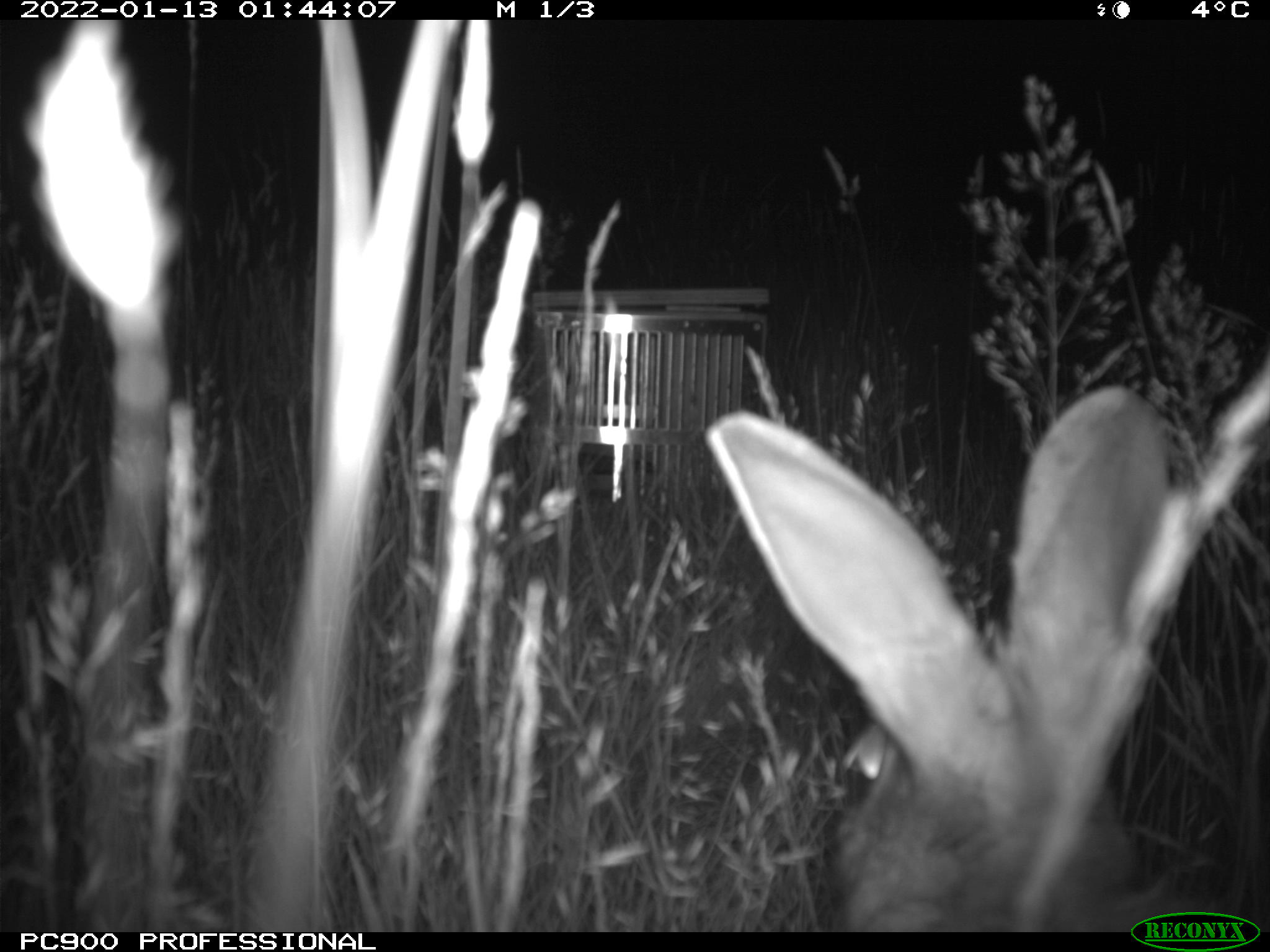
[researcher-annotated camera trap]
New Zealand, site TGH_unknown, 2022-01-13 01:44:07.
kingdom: Animalia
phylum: Chordata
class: Mammalia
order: Lagomorpha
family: Leporidae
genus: Oryctolagus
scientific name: Oryctolagus cuniculus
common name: european rabbit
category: rabbit